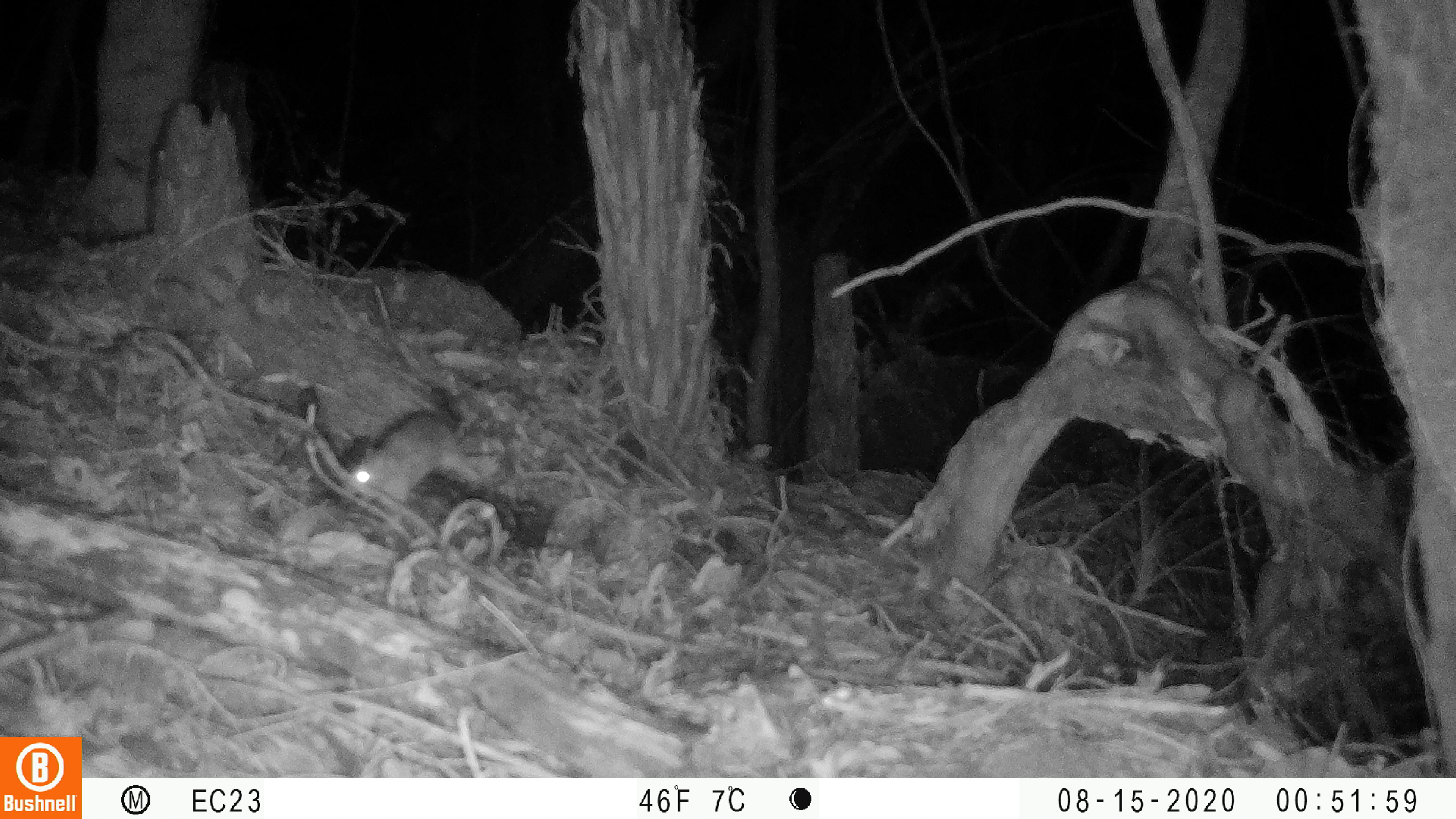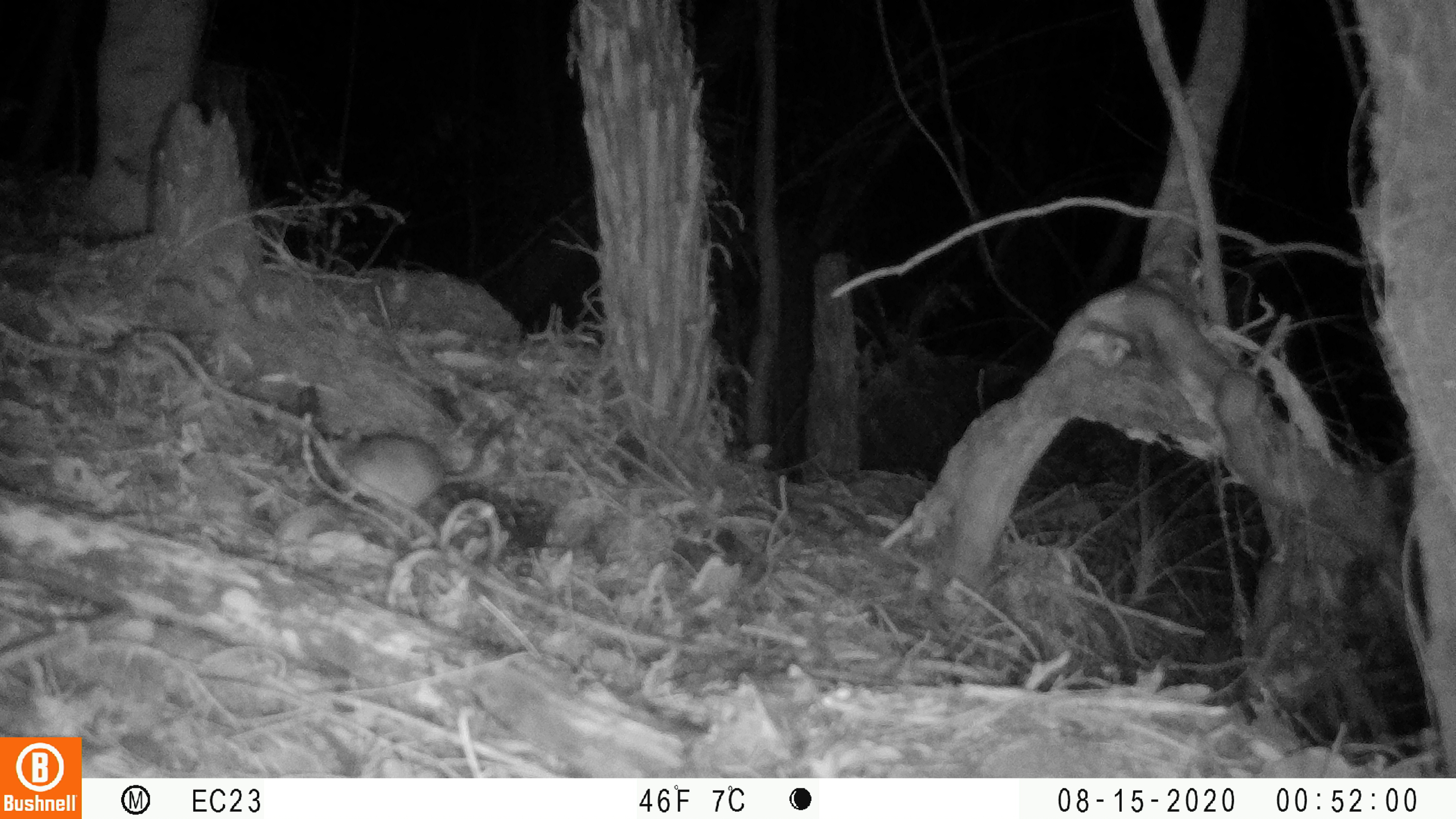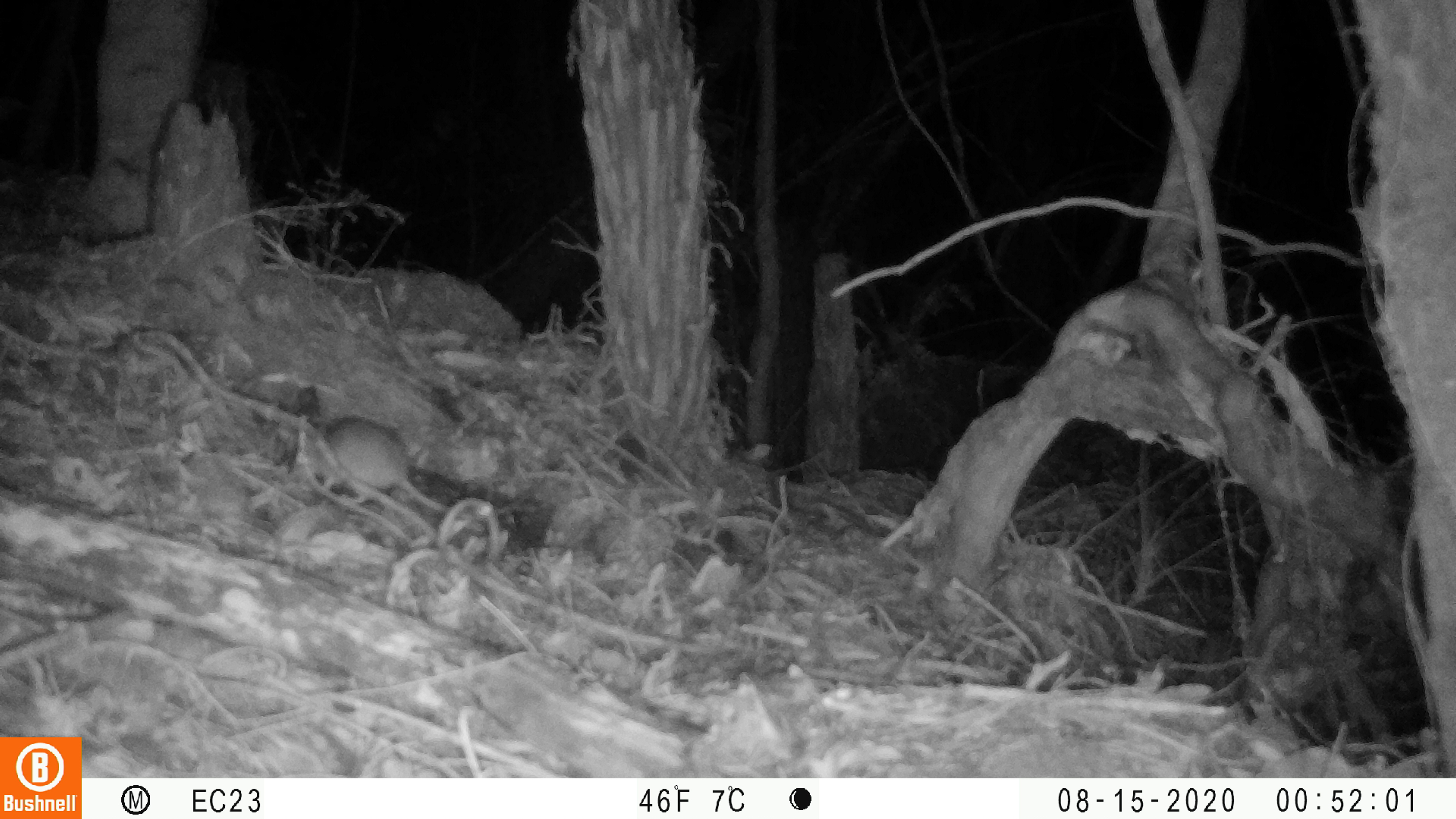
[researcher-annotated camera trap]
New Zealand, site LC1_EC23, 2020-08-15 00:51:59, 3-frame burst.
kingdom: Animalia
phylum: Chordata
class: Mammalia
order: Rodentia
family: Muridae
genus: Rattus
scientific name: Rattus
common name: rat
Rat (Rattus).